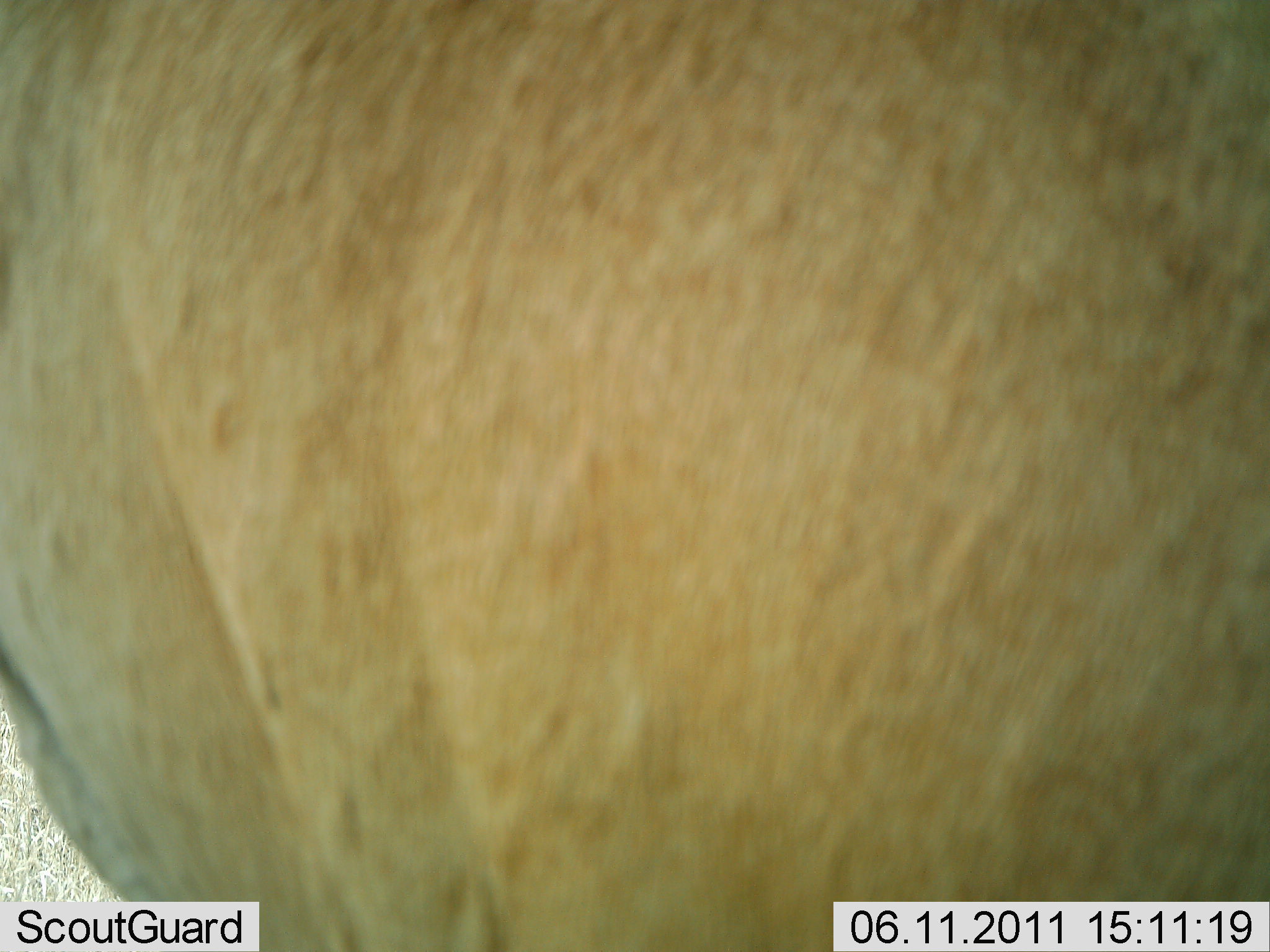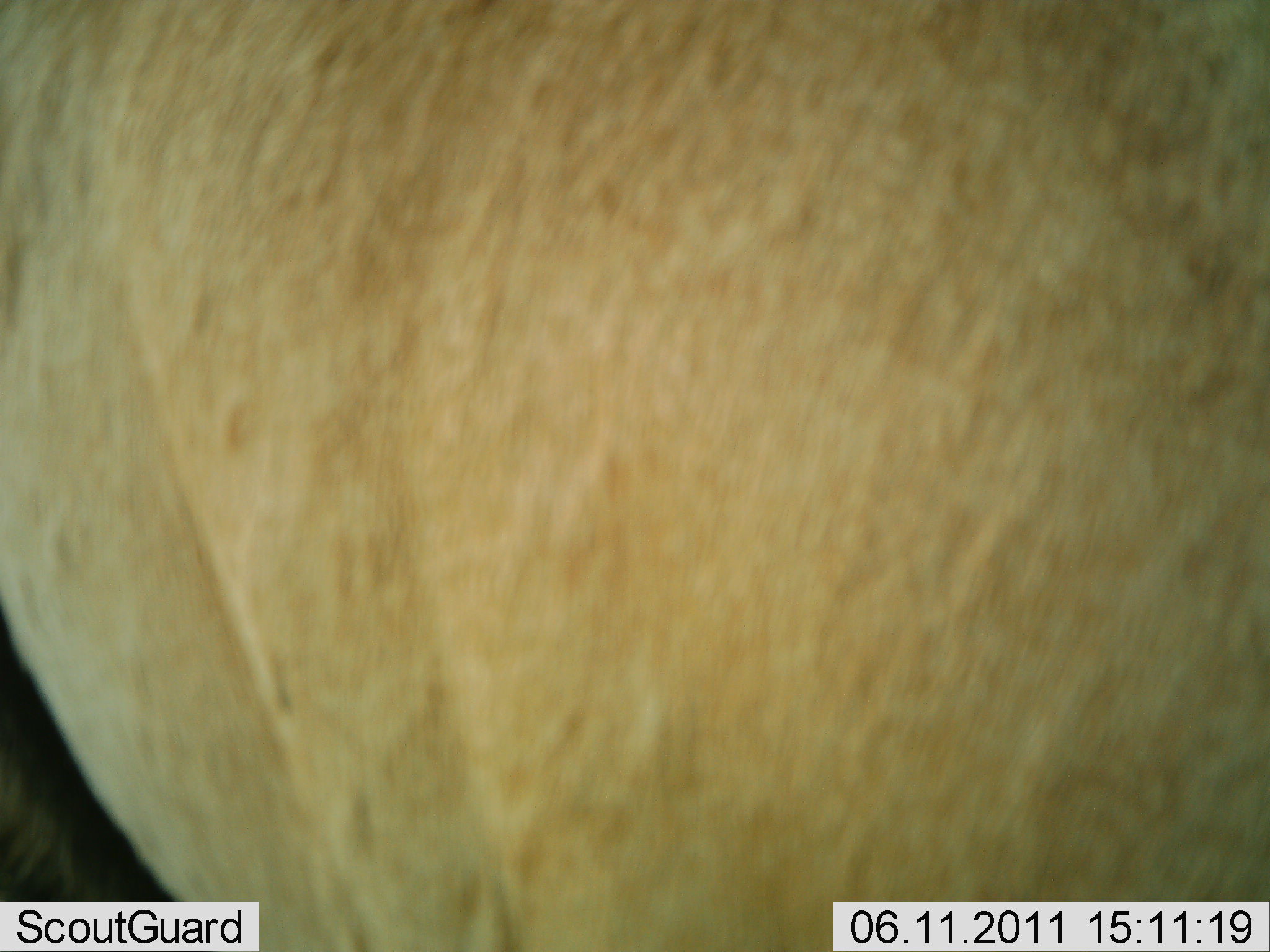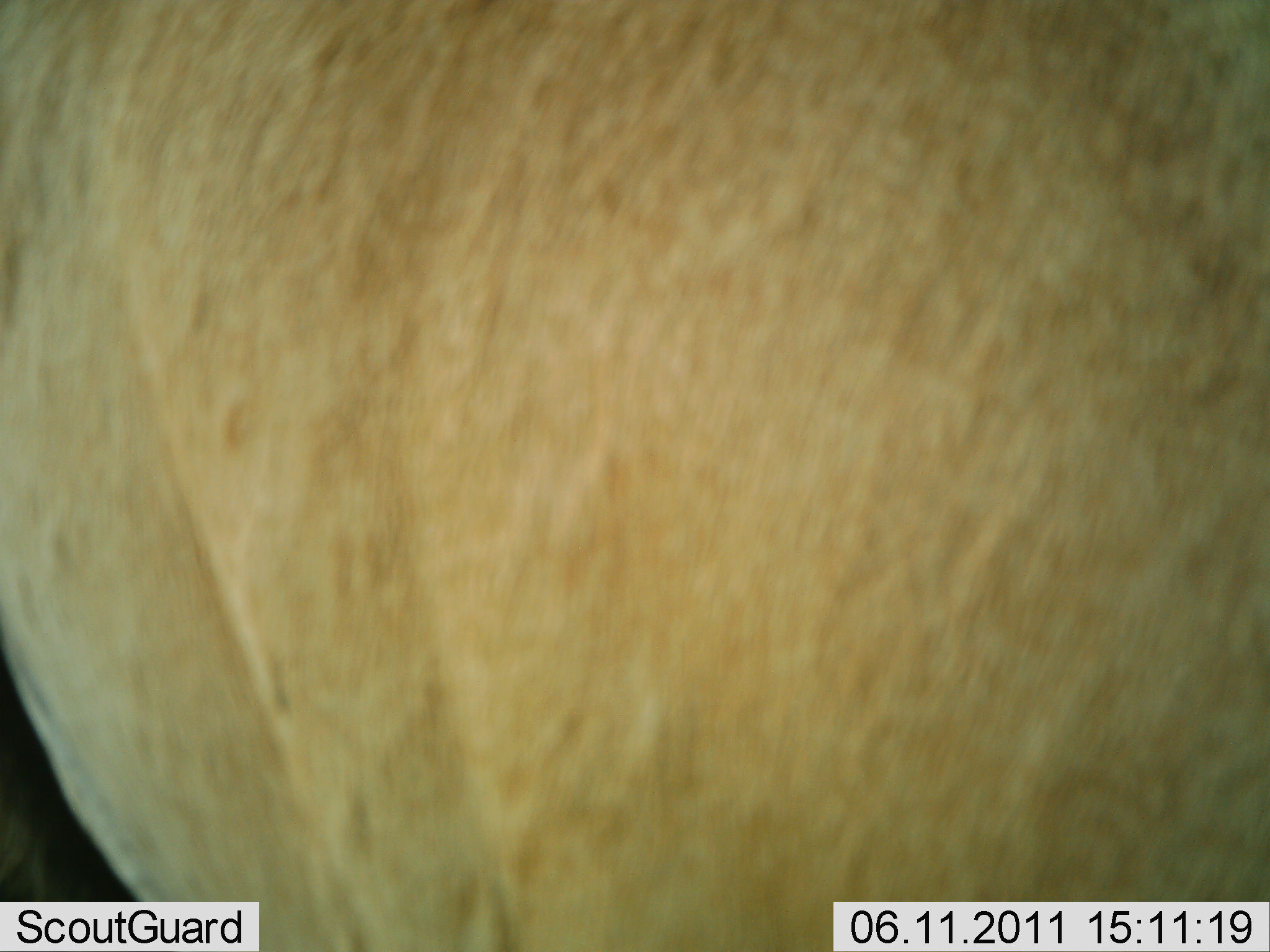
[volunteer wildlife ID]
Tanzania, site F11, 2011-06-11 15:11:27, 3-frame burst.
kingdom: Animalia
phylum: Chordata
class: Mammalia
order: Carnivora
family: Felidae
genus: Panthera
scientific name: Panthera leo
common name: lion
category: lionfemale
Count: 1.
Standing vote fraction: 100%.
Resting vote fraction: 0%.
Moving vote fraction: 0%.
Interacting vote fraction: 0%.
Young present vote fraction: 0%.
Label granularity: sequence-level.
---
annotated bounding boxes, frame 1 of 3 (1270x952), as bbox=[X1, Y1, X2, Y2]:
animal: bbox=[1, 1, 1269, 952]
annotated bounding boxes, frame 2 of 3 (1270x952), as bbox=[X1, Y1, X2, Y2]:
animal: bbox=[1, 1, 1269, 952]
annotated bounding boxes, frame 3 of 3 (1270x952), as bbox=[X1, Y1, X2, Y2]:
animal: bbox=[1, 1, 1269, 952]